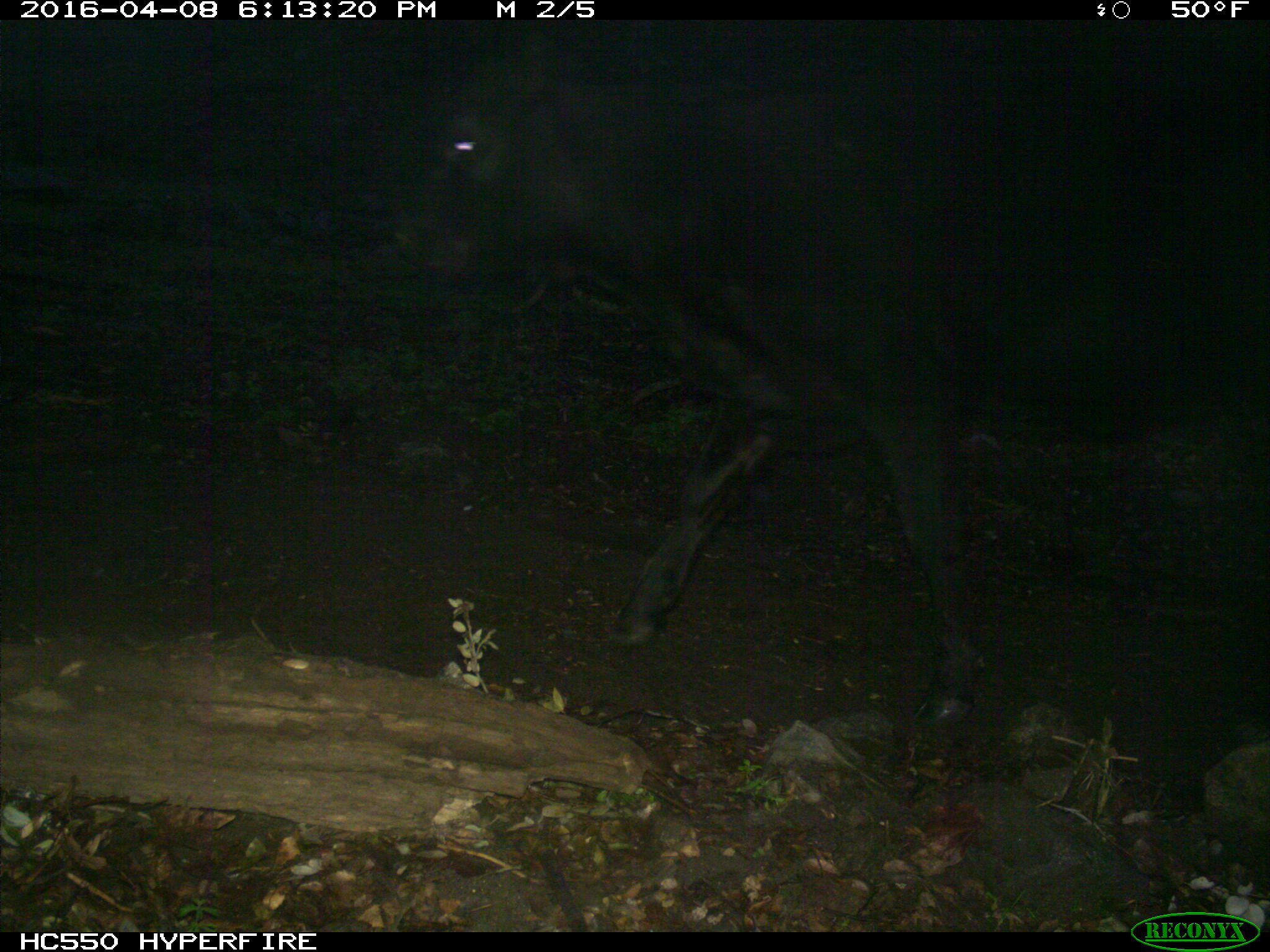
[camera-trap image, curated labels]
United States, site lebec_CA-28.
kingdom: Animalia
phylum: Chordata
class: Mammalia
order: Artiodactyla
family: Bovidae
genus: Bos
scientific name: Bos taurus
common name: domestic cow